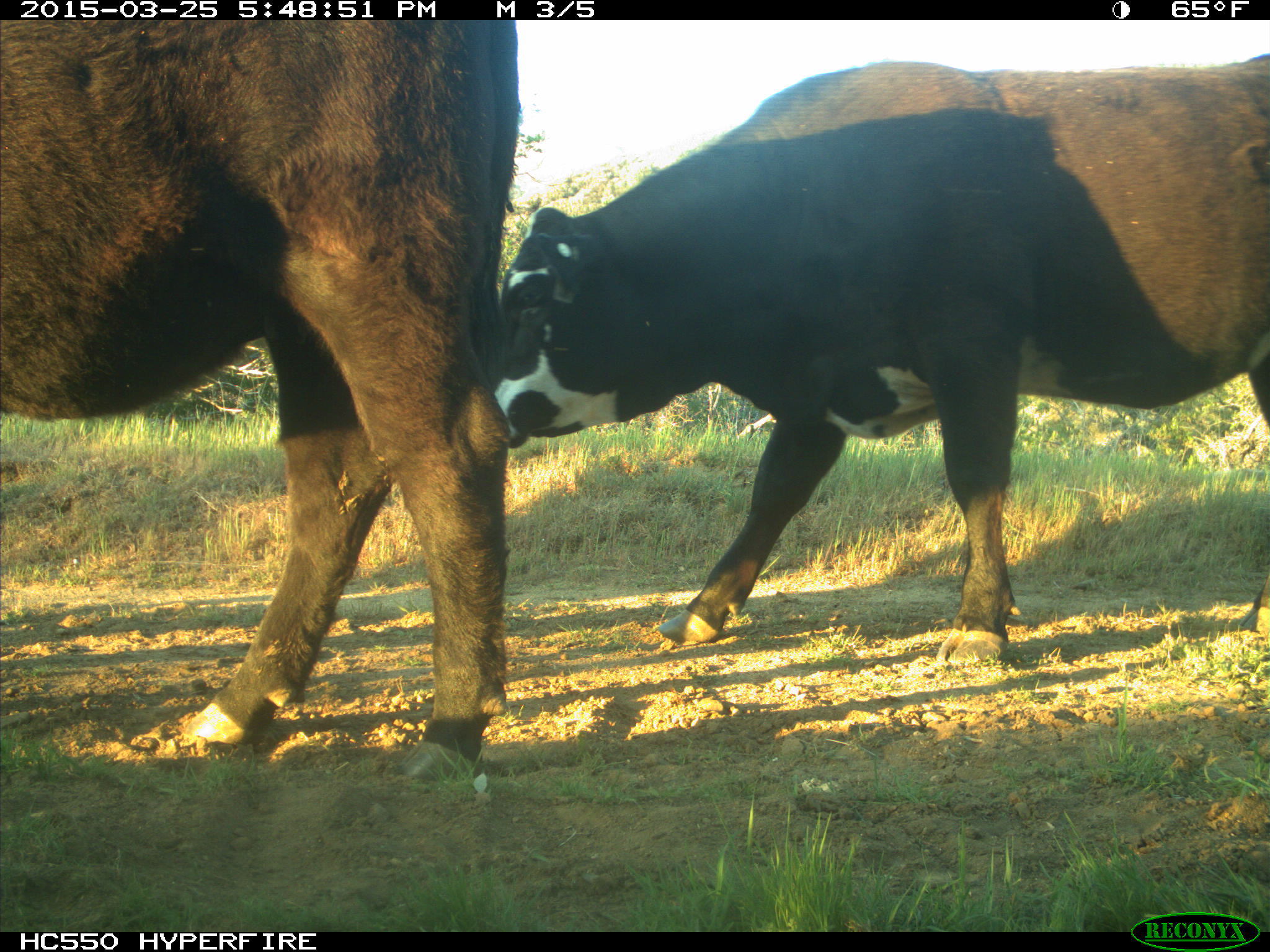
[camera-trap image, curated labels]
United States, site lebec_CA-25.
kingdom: Animalia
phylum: Chordata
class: Mammalia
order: Artiodactyla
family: Bovidae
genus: Bos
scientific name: Bos taurus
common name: domestic cow